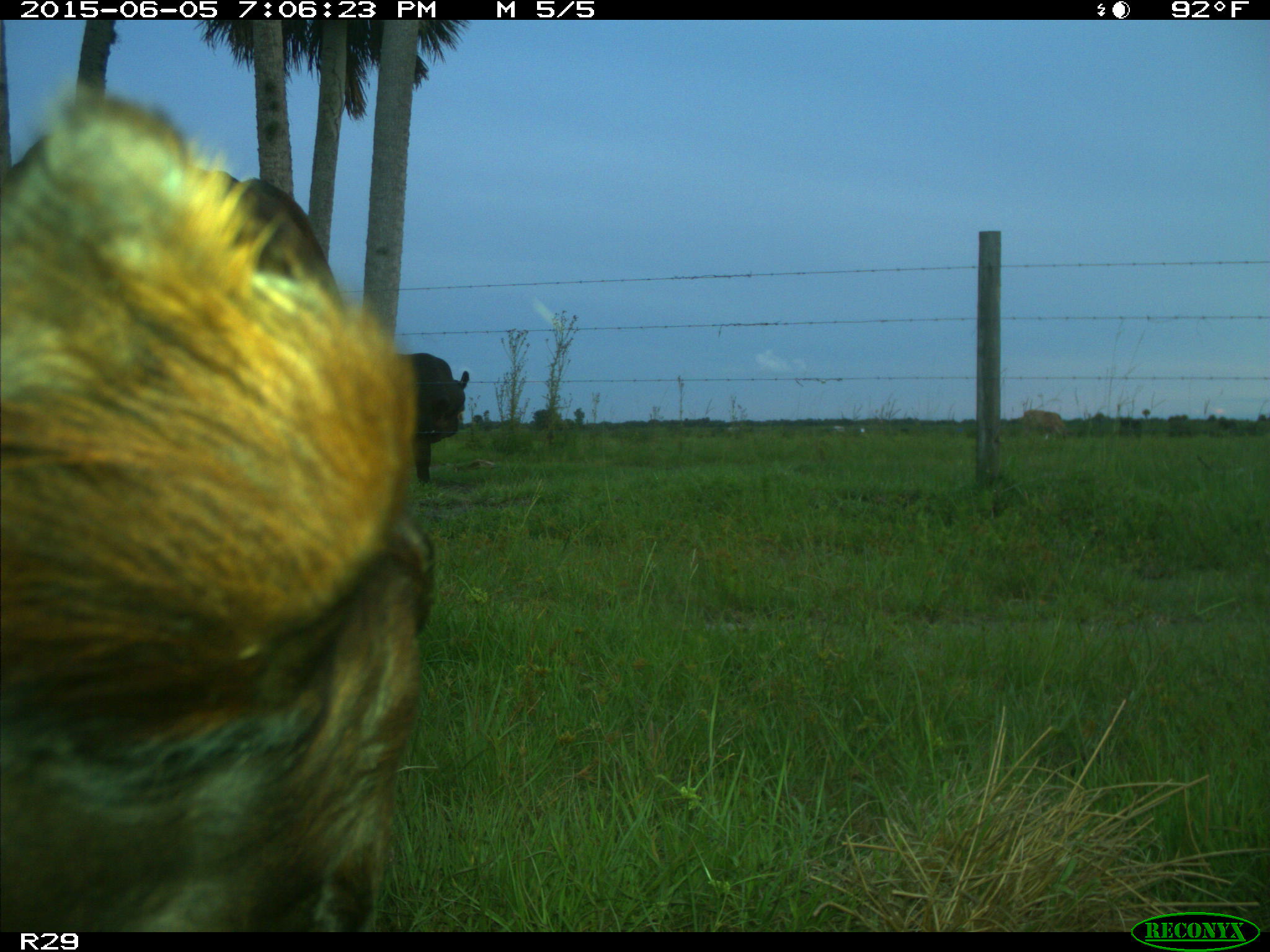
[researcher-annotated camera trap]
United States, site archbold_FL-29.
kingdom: Animalia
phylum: Chordata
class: Mammalia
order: Artiodactyla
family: Bovidae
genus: Bos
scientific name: Bos taurus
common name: domestic cow